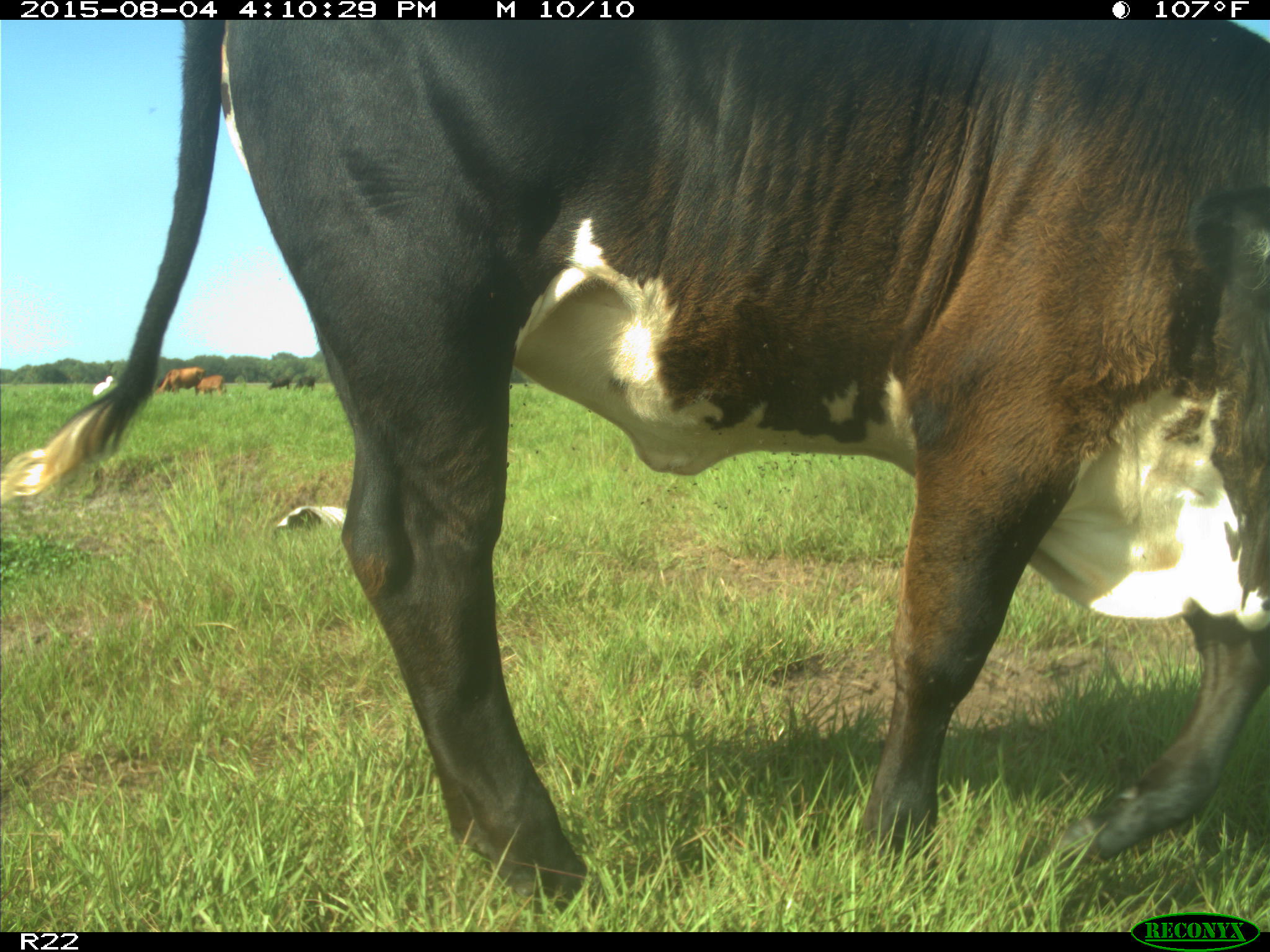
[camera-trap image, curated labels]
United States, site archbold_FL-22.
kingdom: Animalia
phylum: Chordata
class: Mammalia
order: Artiodactyla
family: Bovidae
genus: Bos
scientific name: Bos taurus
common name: domestic cow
Bos taurus (domestic cow).